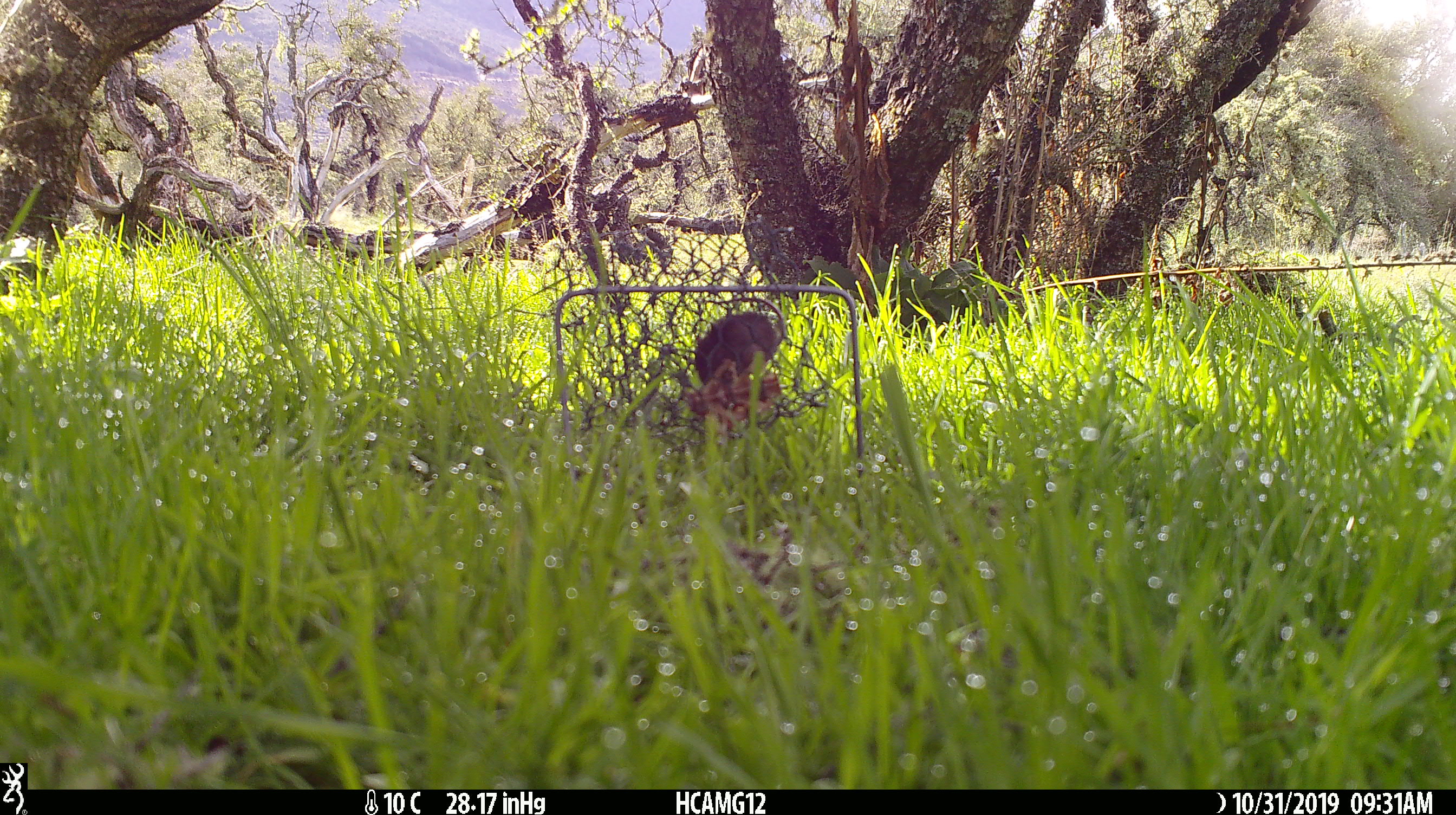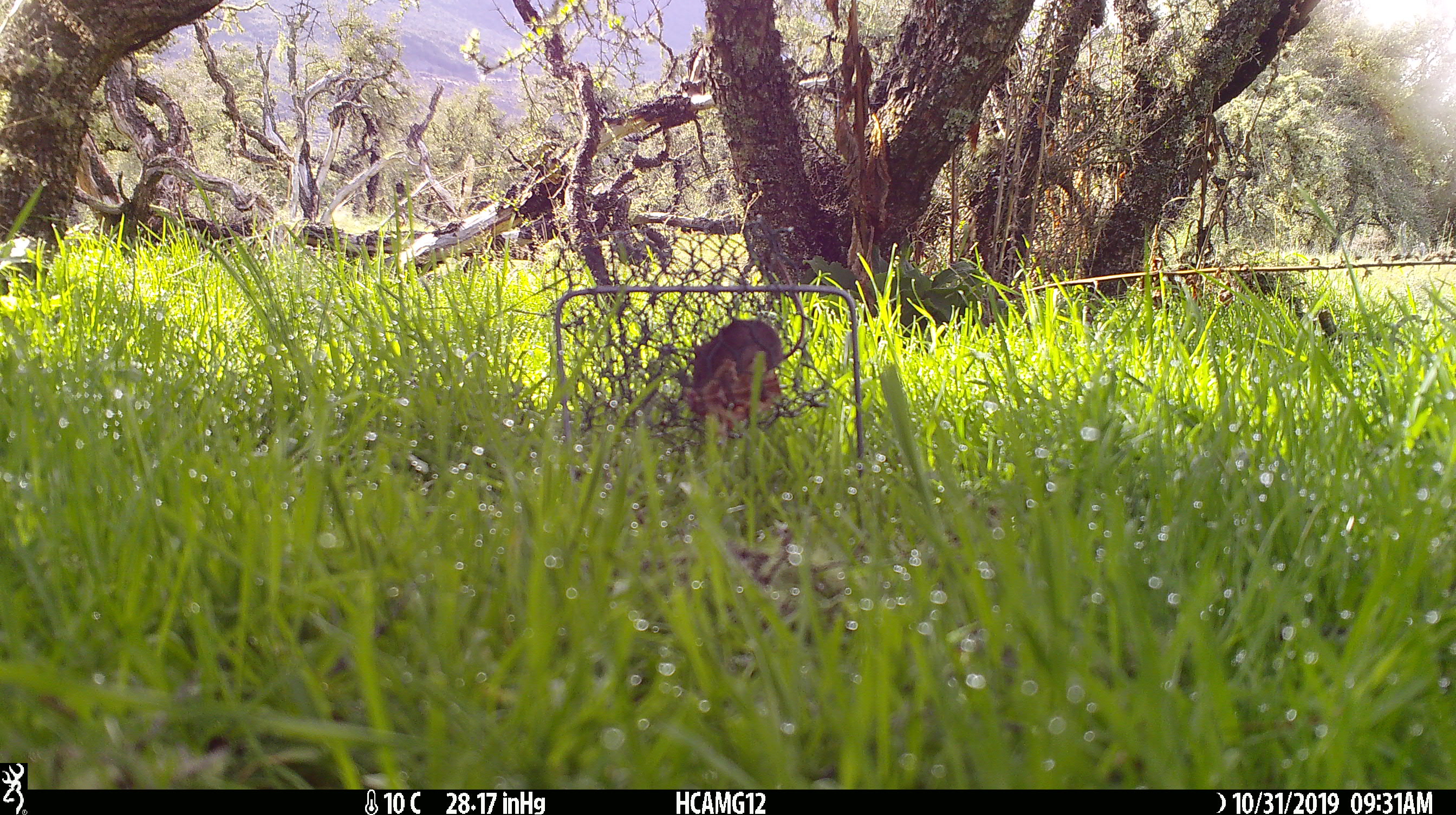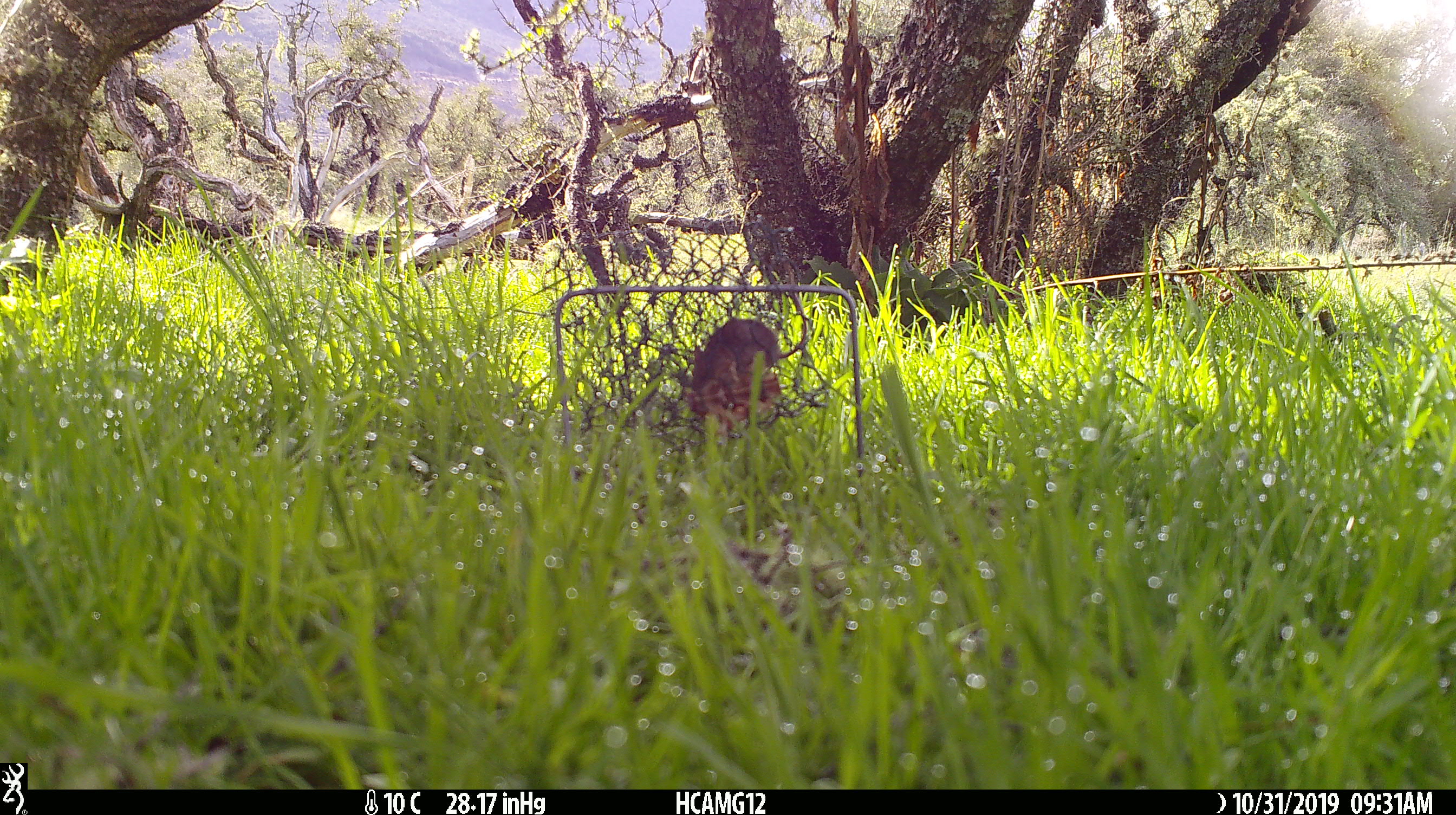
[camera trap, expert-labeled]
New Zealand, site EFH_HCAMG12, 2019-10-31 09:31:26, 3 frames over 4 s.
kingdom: Animalia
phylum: Chordata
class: Mammalia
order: Rodentia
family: Muridae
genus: Mus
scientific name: Mus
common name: mouse